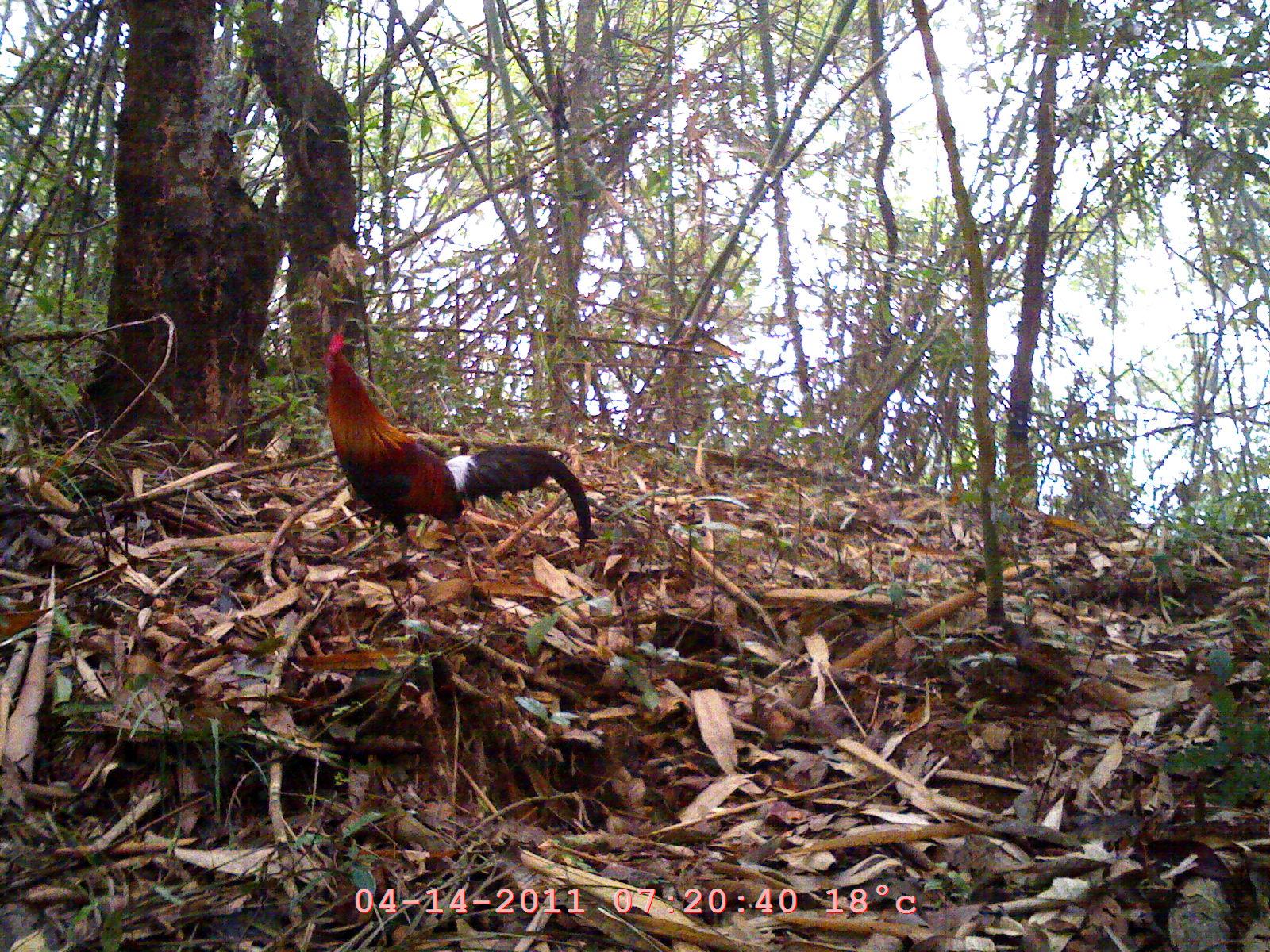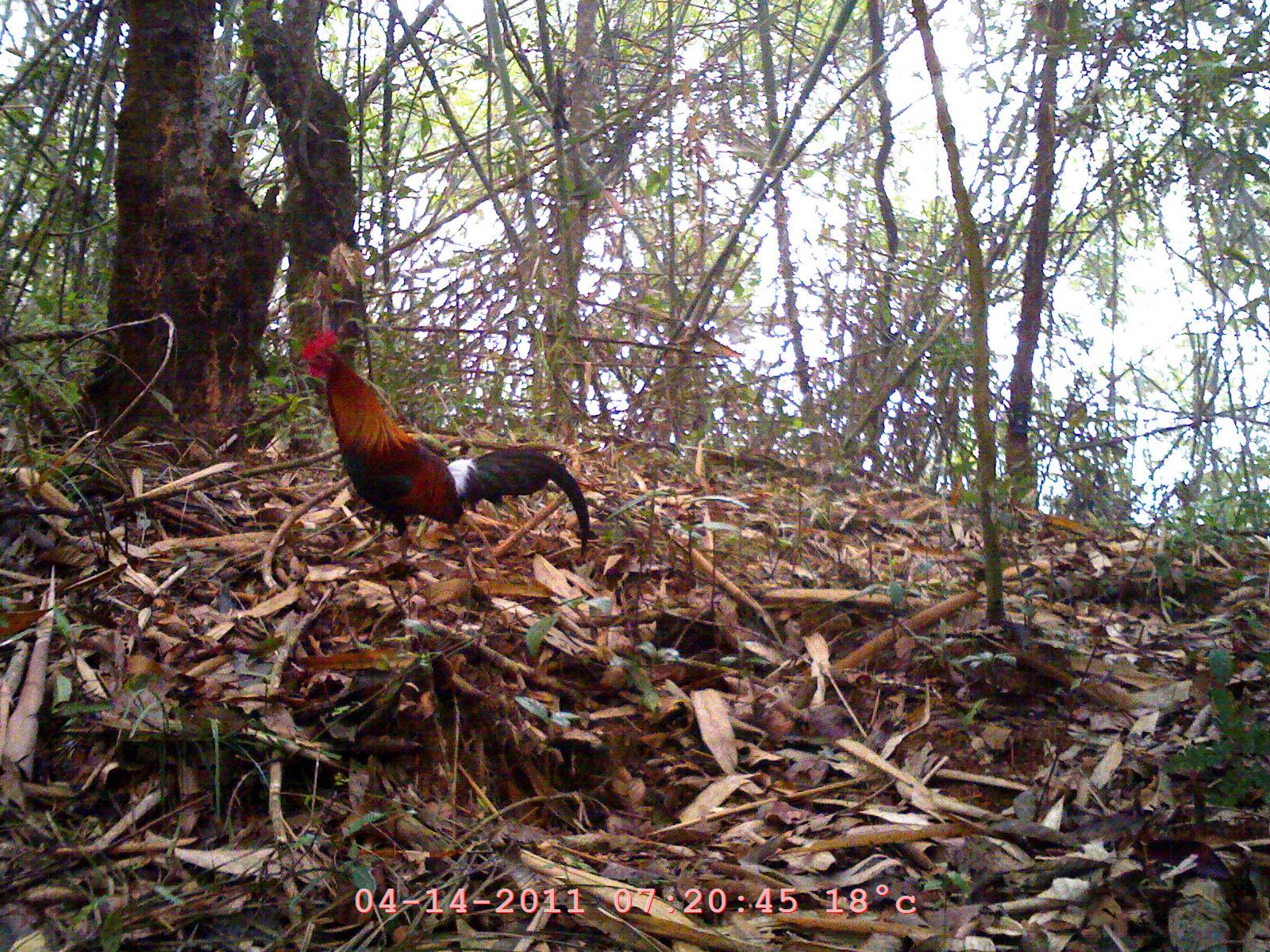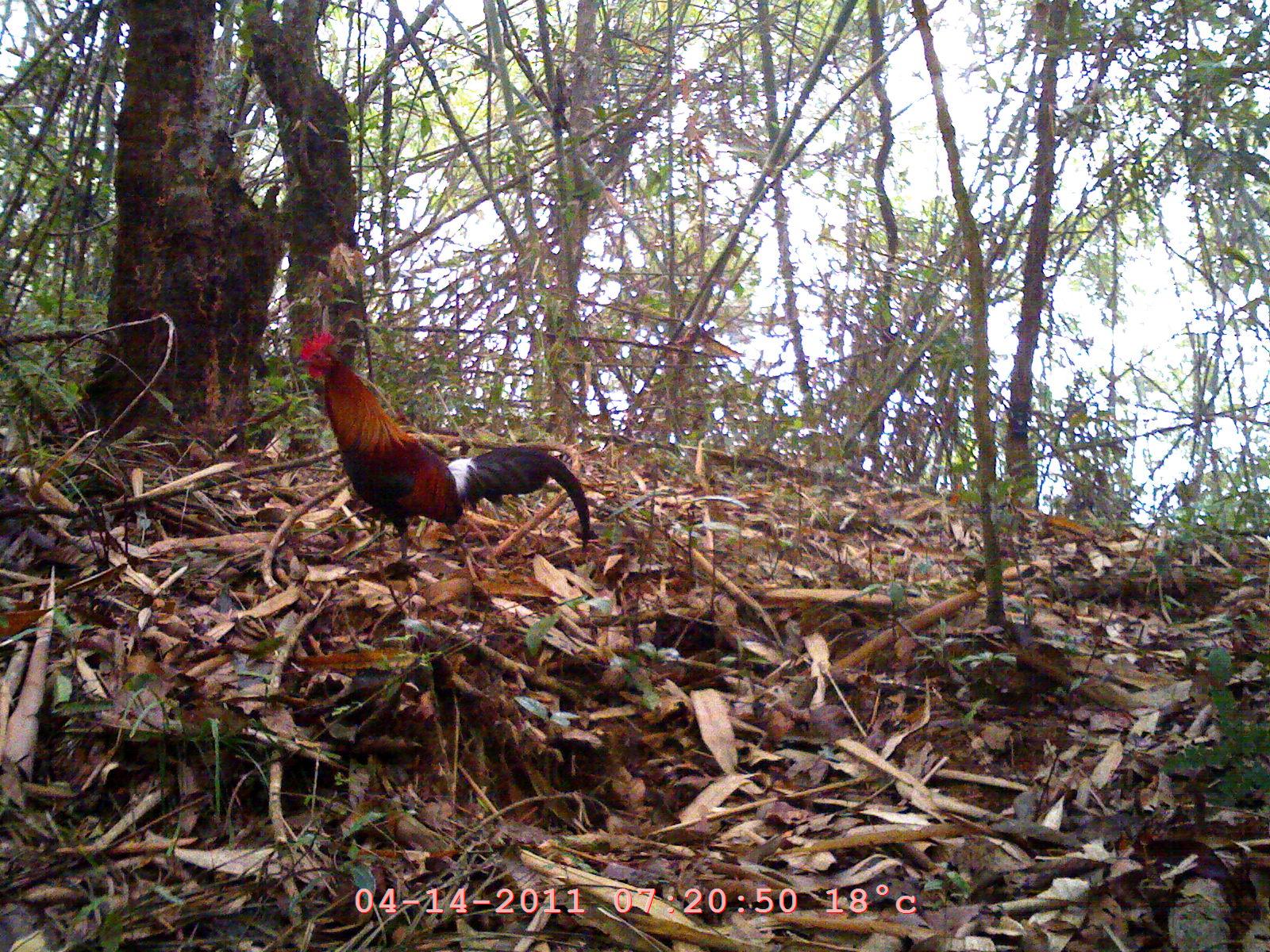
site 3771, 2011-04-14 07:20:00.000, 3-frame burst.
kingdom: Animalia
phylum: Chordata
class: Aves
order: Galliformes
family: Phasianidae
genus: Gallus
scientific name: Gallus gallus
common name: red junglefowl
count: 1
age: adult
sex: male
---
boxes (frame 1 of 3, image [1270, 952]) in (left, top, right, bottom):
gallus gallus: (321, 328, 592, 562)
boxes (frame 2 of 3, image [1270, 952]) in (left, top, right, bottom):
gallus gallus: (295, 328, 591, 561)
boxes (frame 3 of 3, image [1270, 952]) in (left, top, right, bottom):
gallus gallus: (295, 325, 591, 564)